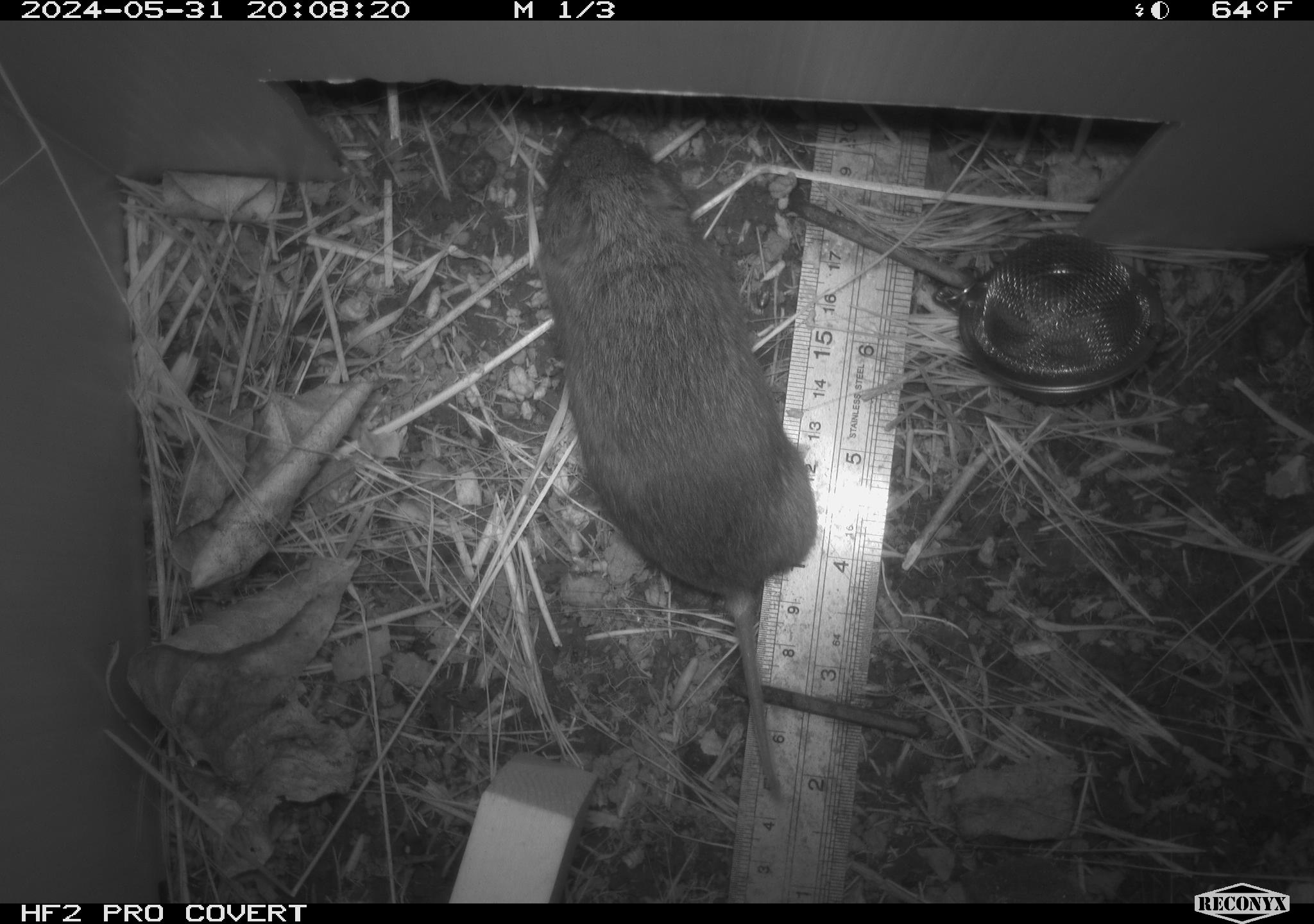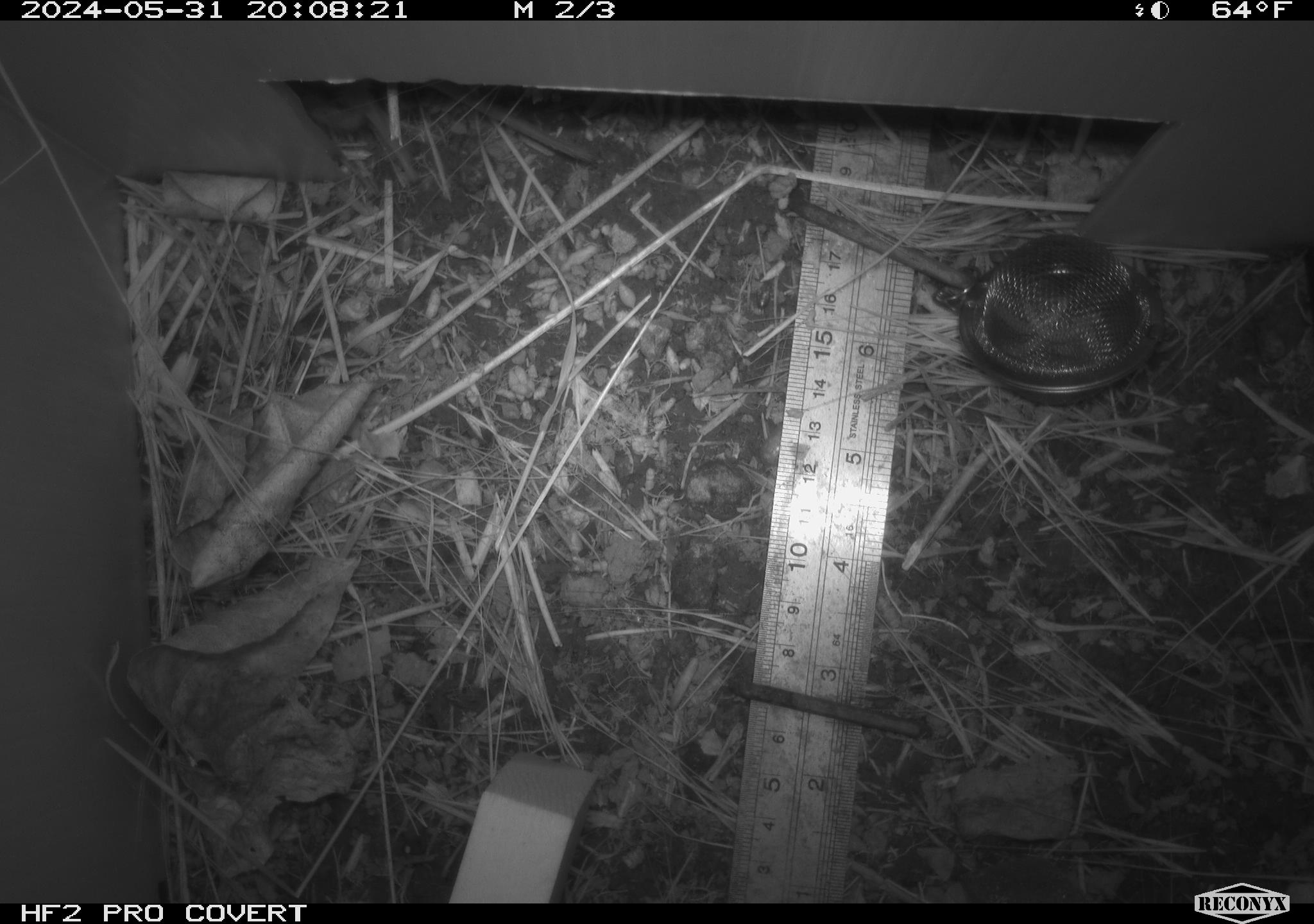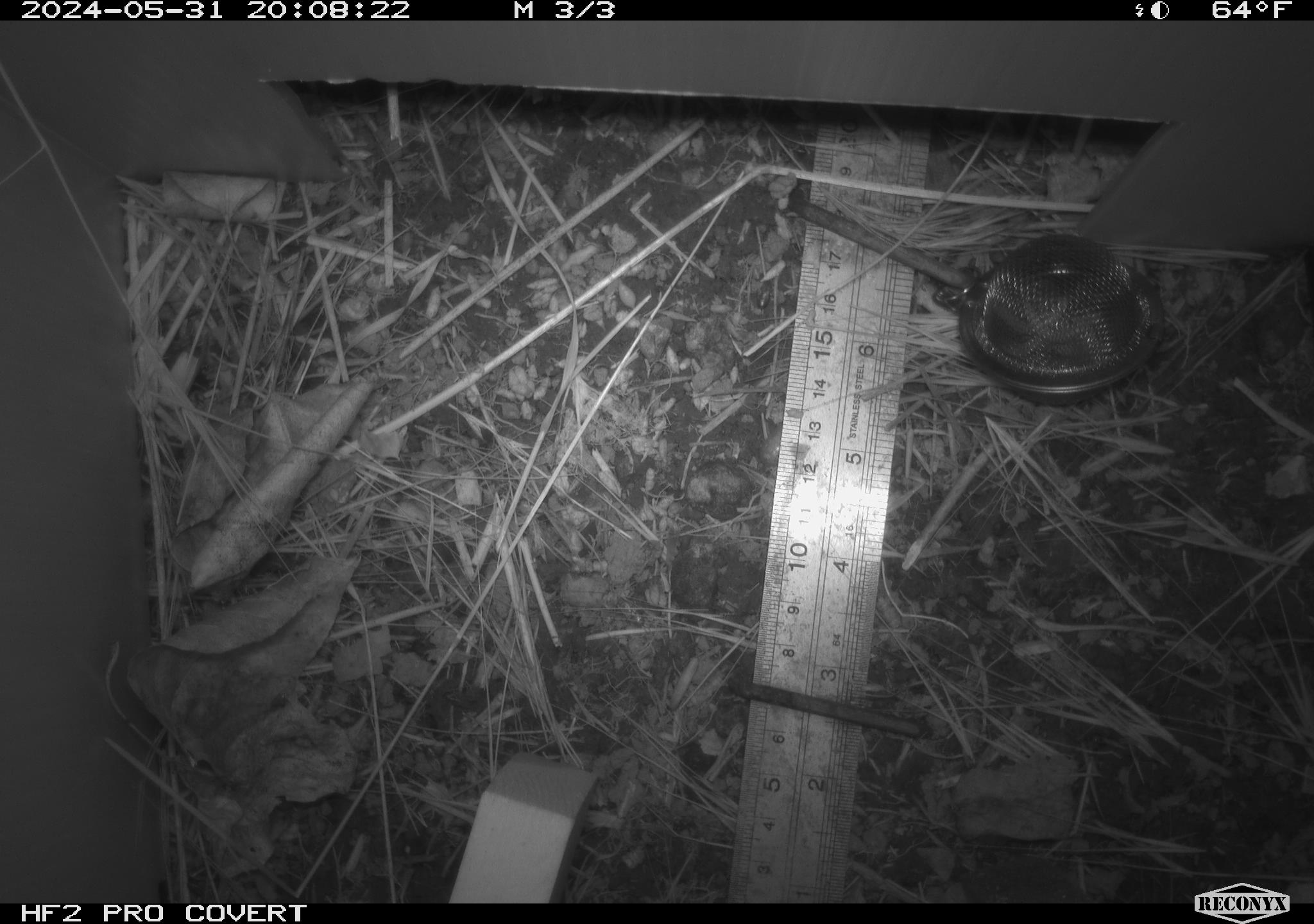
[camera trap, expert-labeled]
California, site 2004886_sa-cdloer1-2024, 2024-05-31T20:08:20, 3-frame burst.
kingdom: Animalia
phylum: Chordata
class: Mammalia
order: Rodentia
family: Cricetidae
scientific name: Arvicolinae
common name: voles, lemmings, and muskrats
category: arvicolinae subfamily